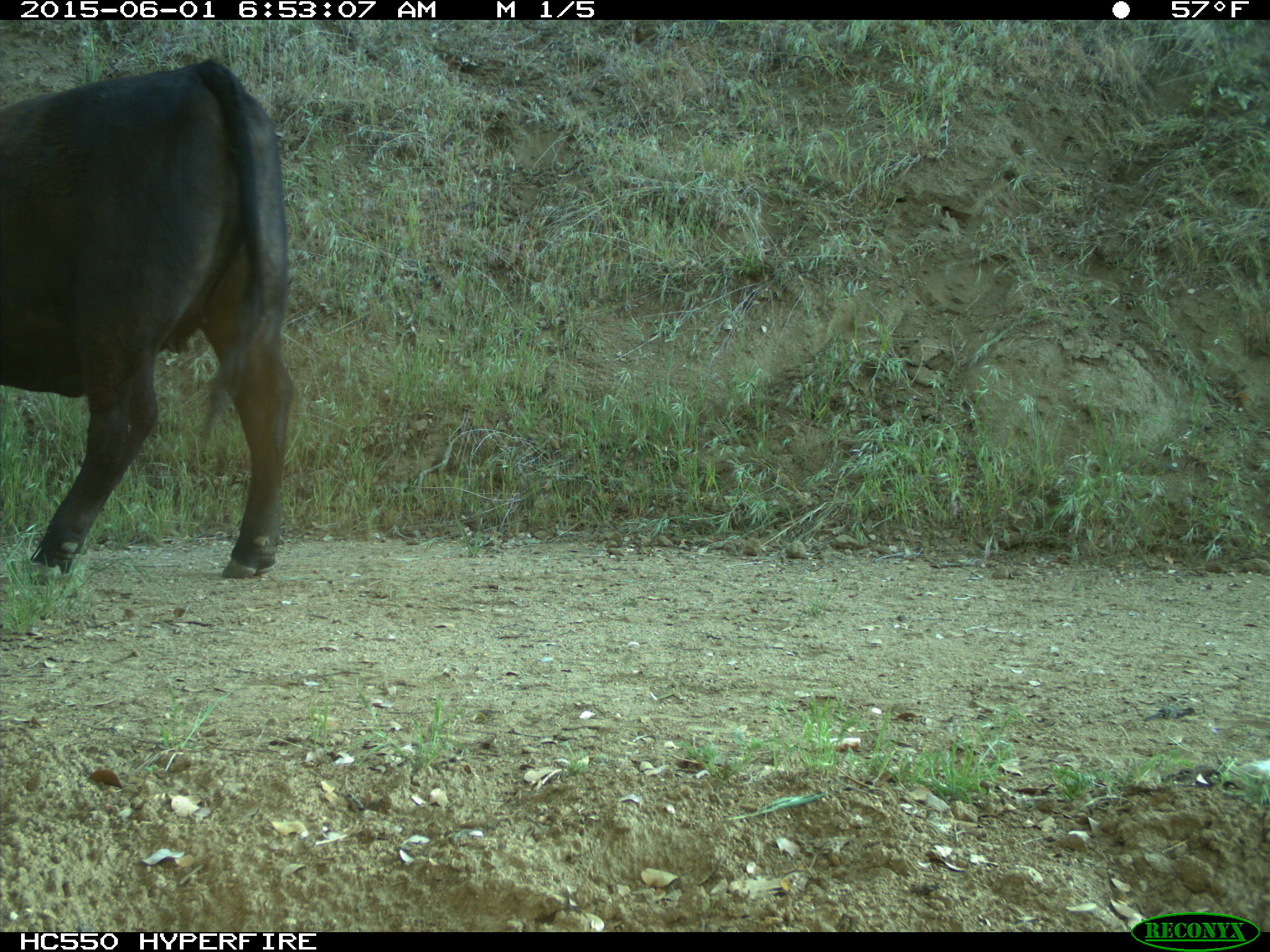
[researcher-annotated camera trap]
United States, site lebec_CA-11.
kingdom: Animalia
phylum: Chordata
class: Mammalia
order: Artiodactyla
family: Bovidae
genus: Bos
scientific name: Bos taurus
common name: domestic cow